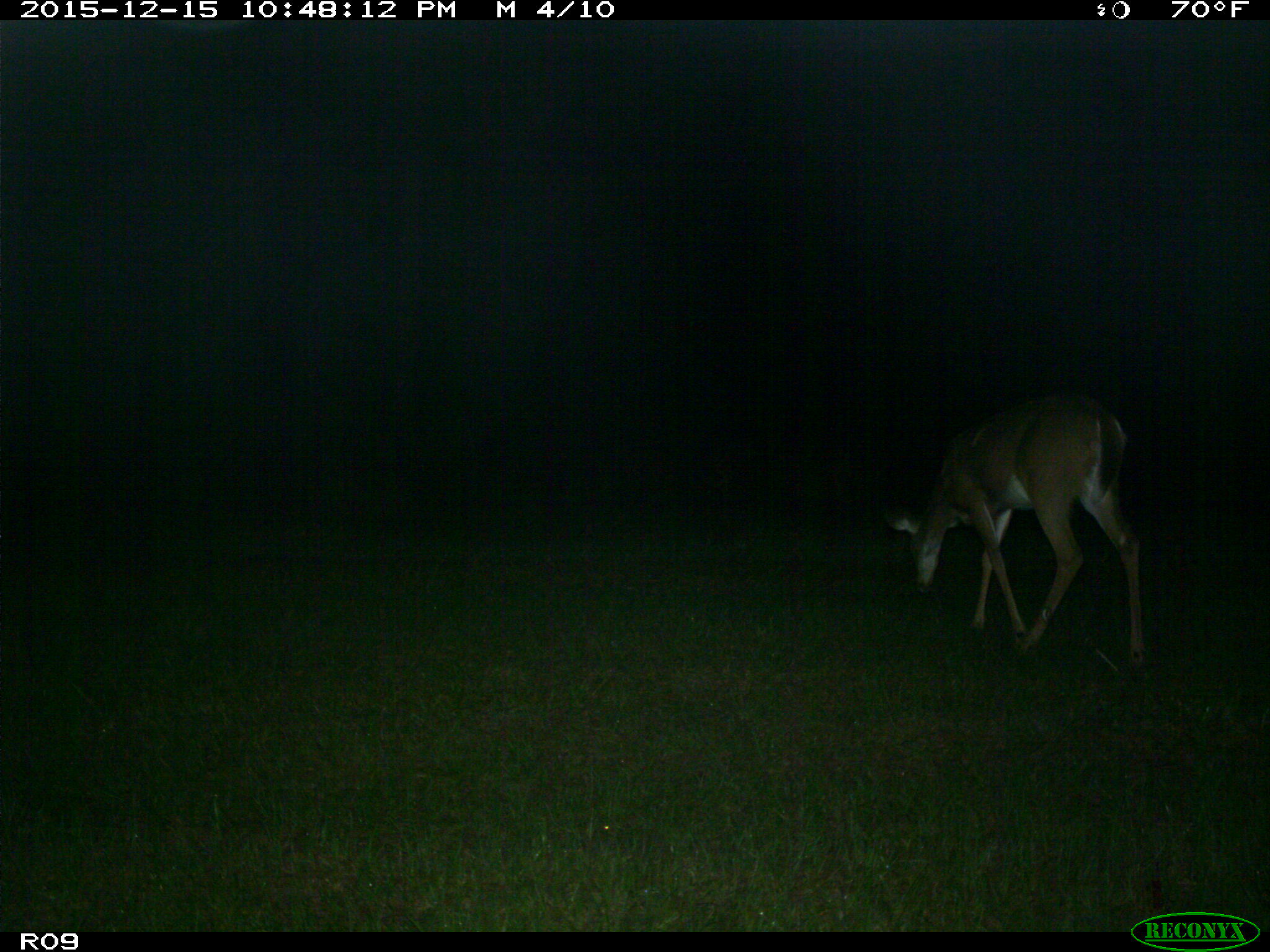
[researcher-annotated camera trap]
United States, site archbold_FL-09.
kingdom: Animalia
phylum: Chordata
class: Mammalia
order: Artiodactyla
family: Cervidae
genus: Odocoileus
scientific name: Odocoileus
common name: deer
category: unidentified deer